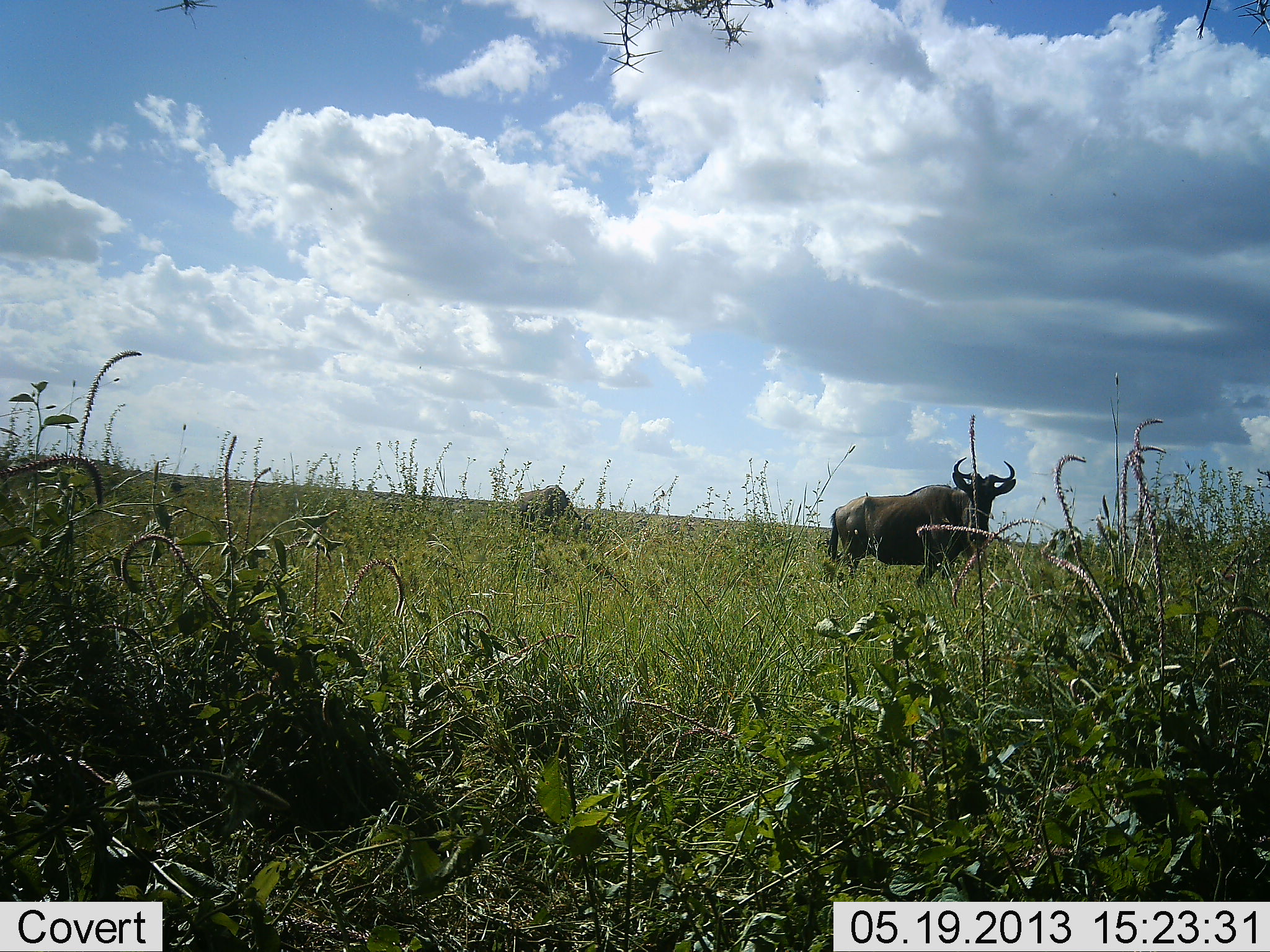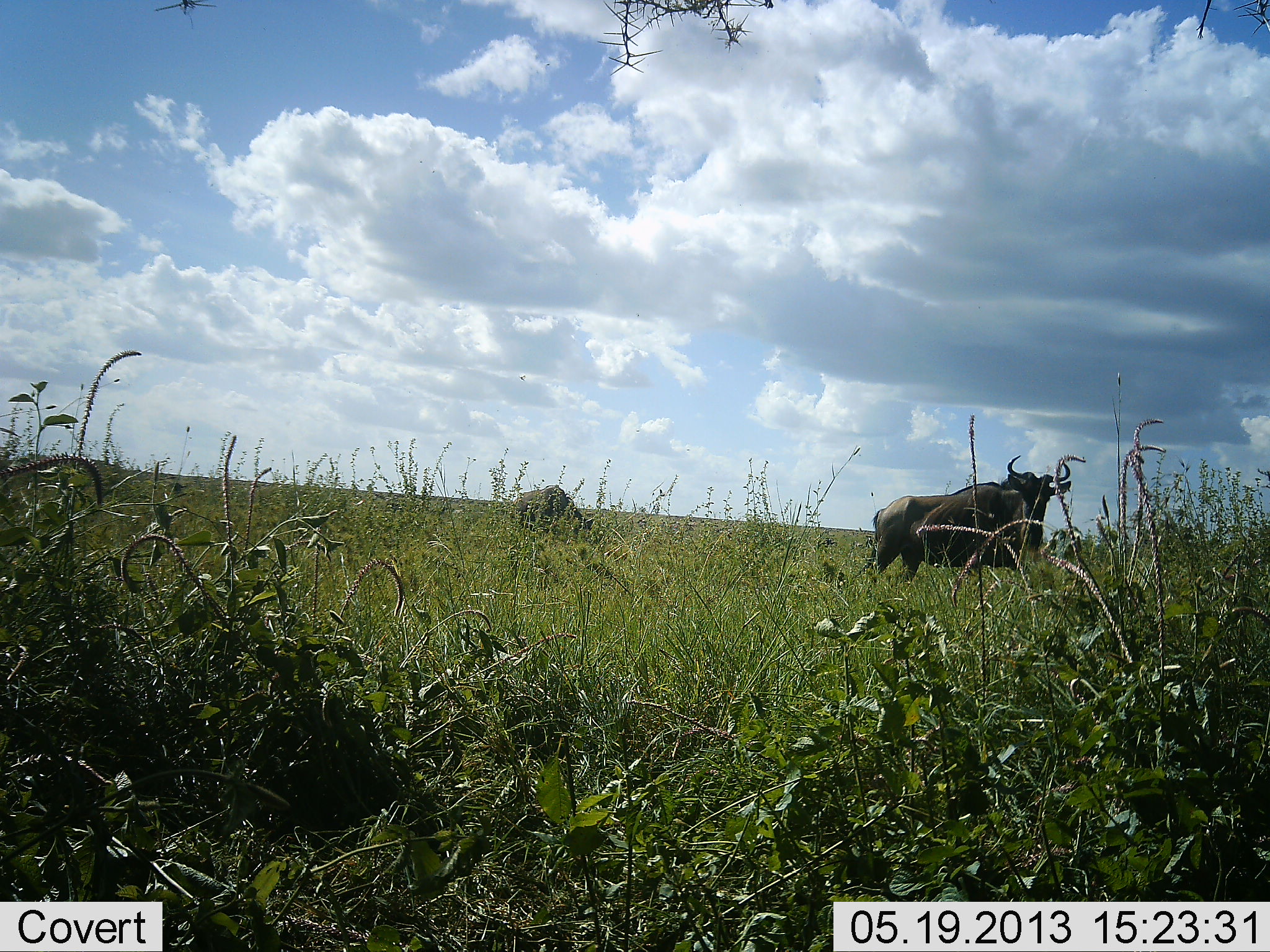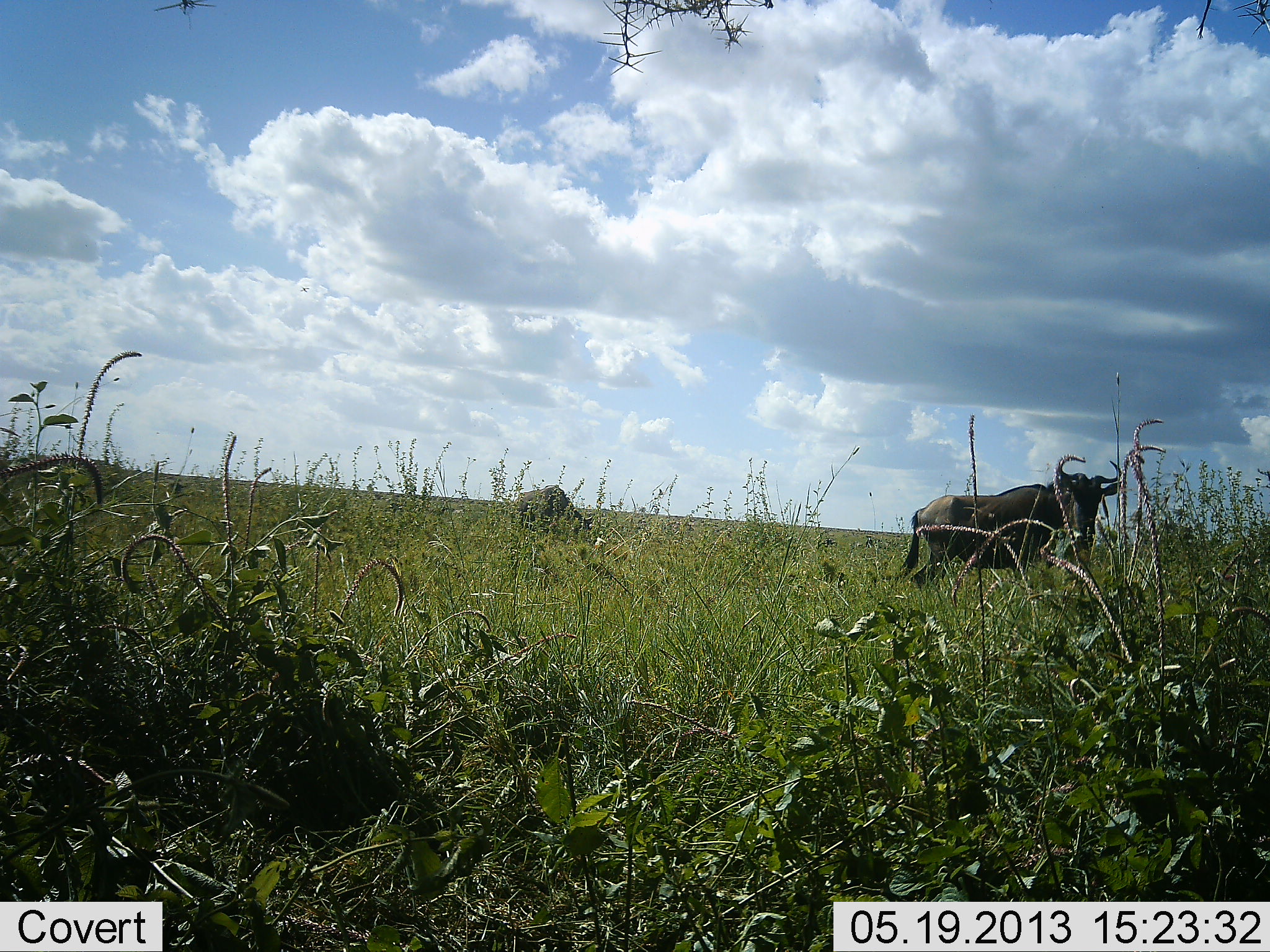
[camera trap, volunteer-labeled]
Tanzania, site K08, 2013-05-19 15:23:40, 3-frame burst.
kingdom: Animalia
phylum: Chordata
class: Mammalia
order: Artiodactyla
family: Bovidae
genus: Connochaetes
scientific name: Connochaetes taurinus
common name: blue wildebeest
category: wildebeest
Wildebeest (blue wildebeest) (Connochaetes taurinus), count 2. Behavior (volunteer vote fractions): standing 50%, resting 0%, moving 70%, interacting 0%. Young present (vote fraction): 0%. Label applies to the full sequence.